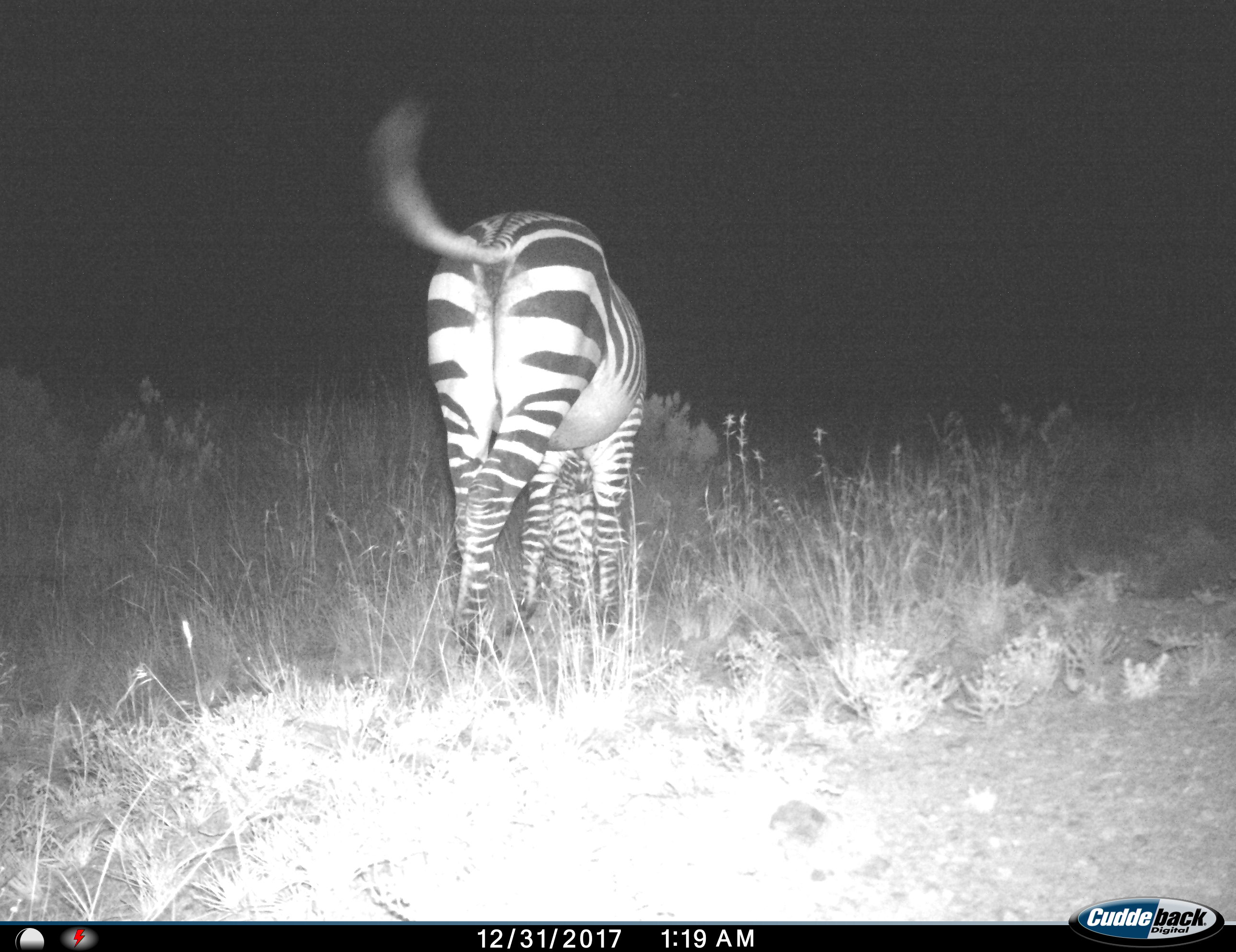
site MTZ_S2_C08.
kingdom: Animalia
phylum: Chordata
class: Mammalia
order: Perissodactyla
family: Equidae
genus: Equus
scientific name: Equus zebra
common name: mountain zebra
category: zebramountain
Zebramountain (mountain zebra) (Equus zebra), count 1. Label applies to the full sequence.